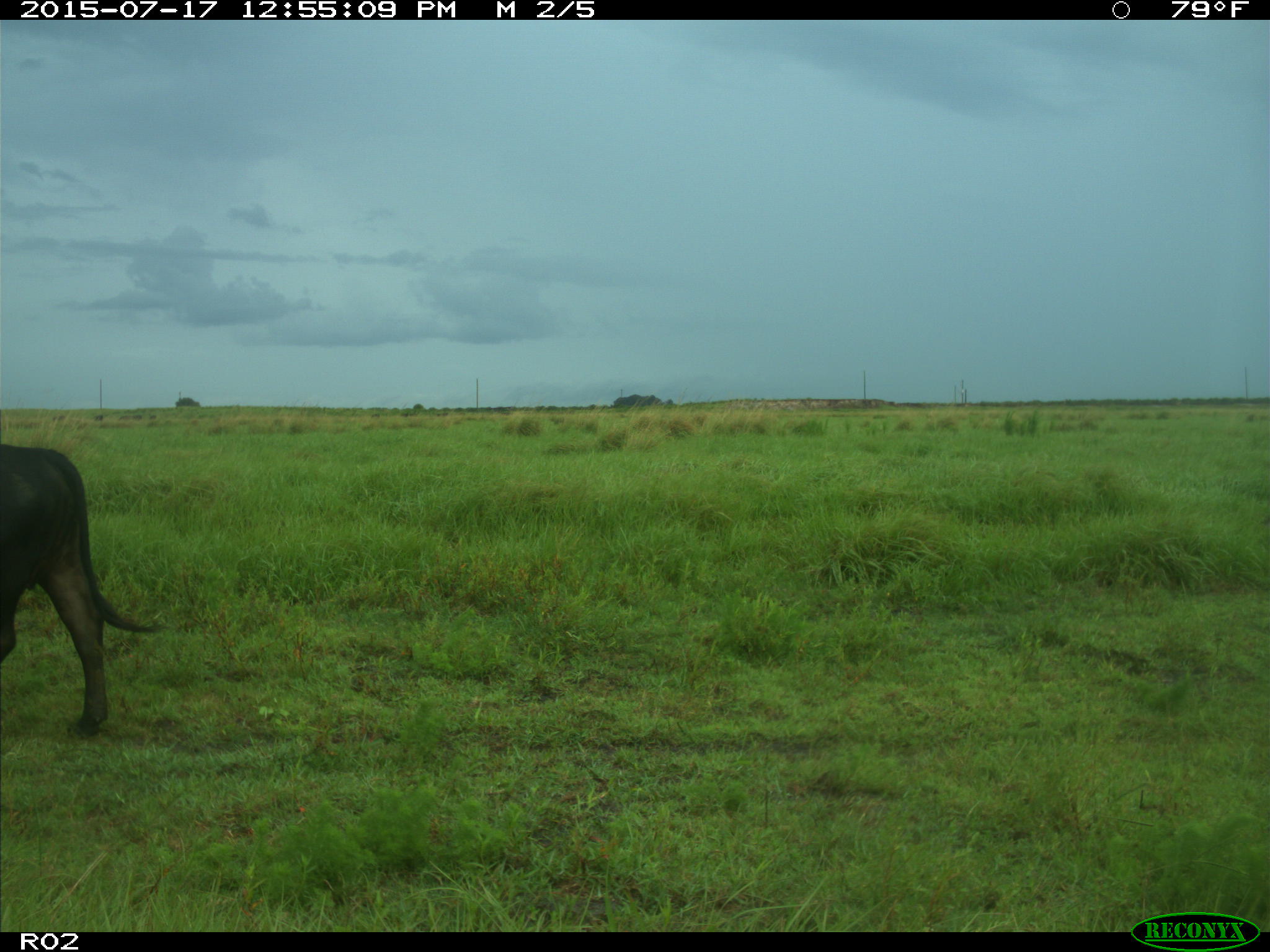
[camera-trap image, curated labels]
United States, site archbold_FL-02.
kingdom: Animalia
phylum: Chordata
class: Mammalia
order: Artiodactyla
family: Bovidae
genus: Bos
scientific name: Bos taurus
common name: domestic cow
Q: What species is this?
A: Bos taurus (domestic cow).